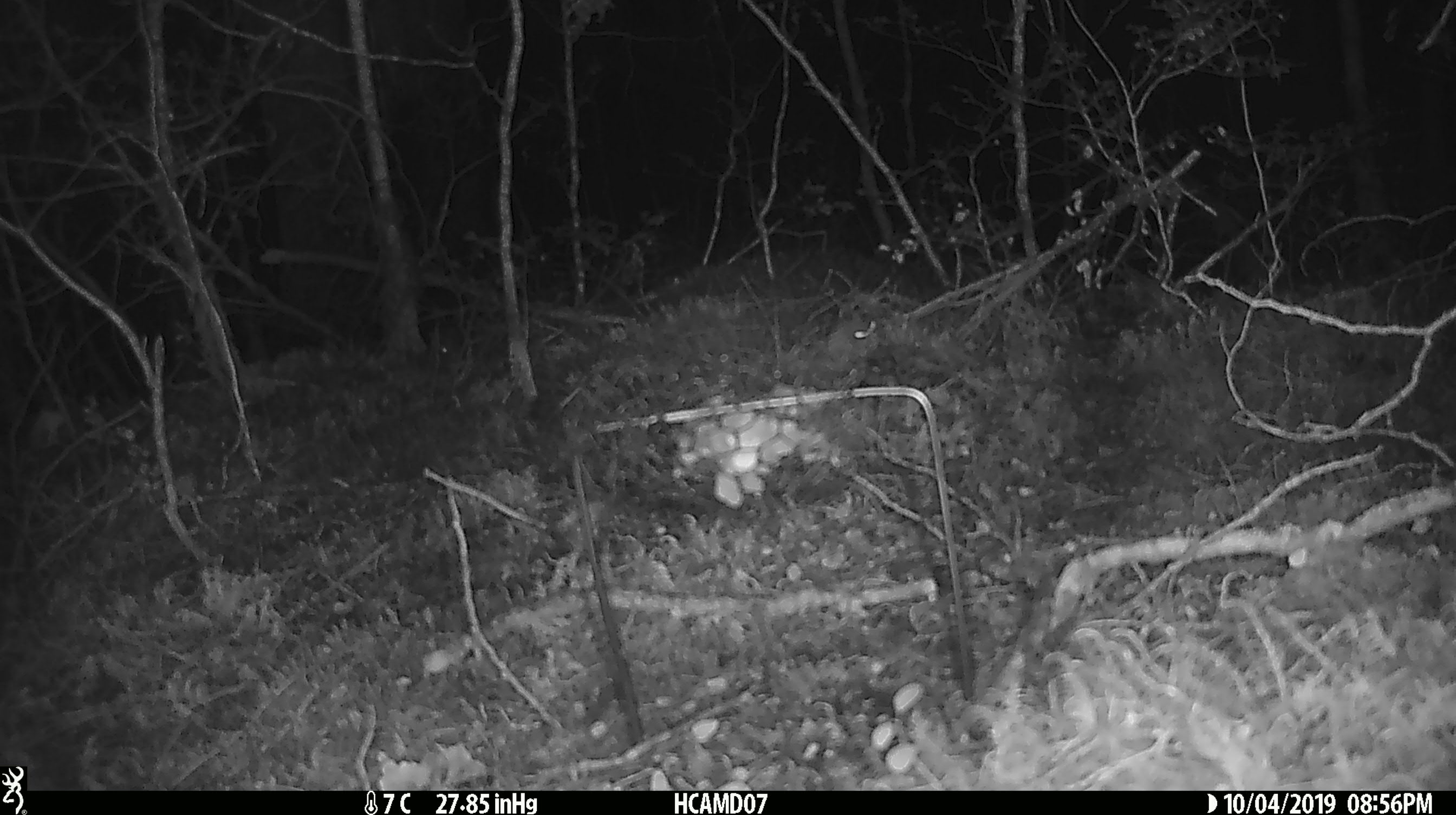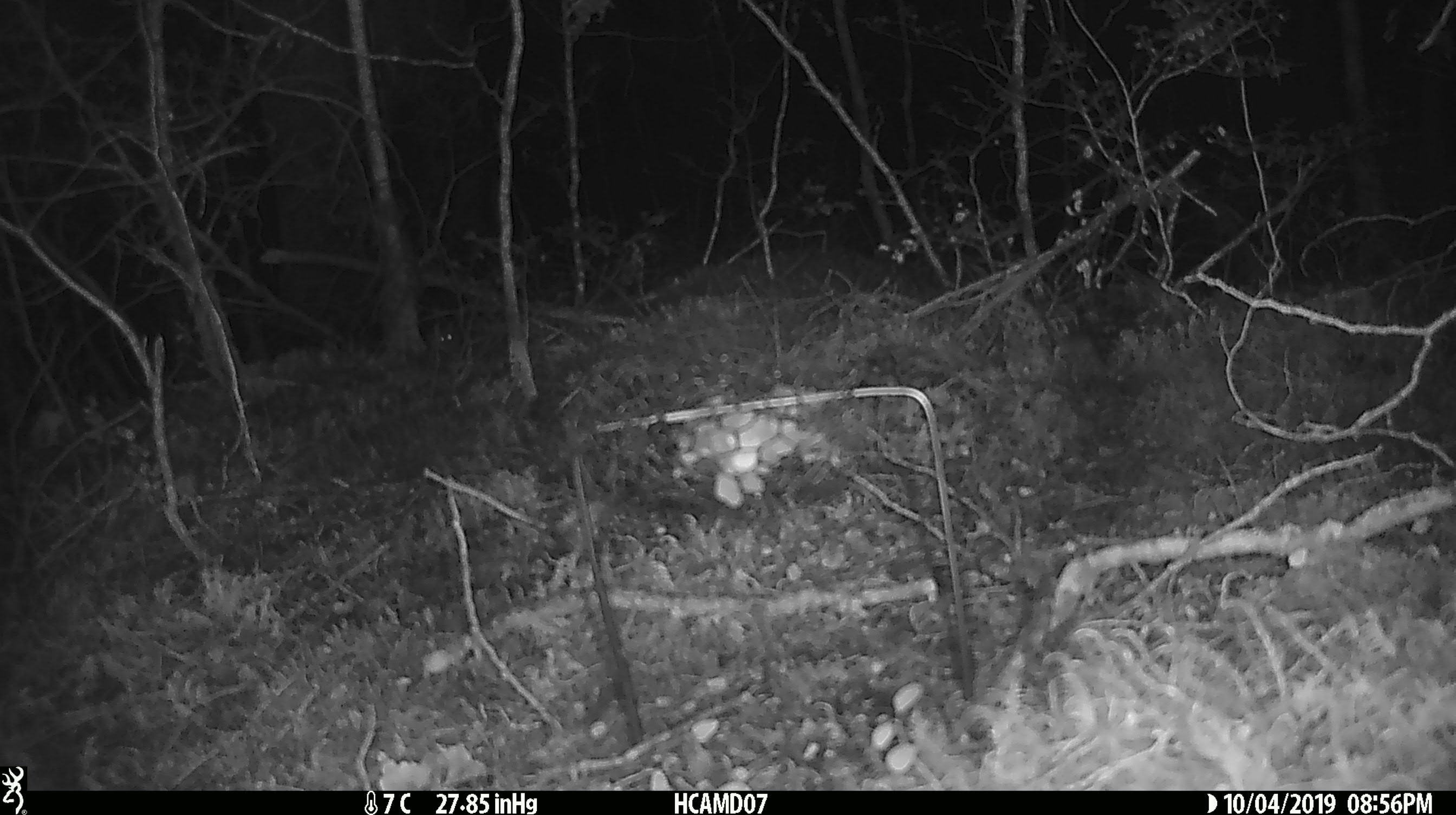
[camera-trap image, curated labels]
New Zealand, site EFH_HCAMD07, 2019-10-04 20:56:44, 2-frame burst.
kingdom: Animalia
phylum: Chordata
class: Mammalia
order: Rodentia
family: Muridae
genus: Mus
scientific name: Mus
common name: mouse